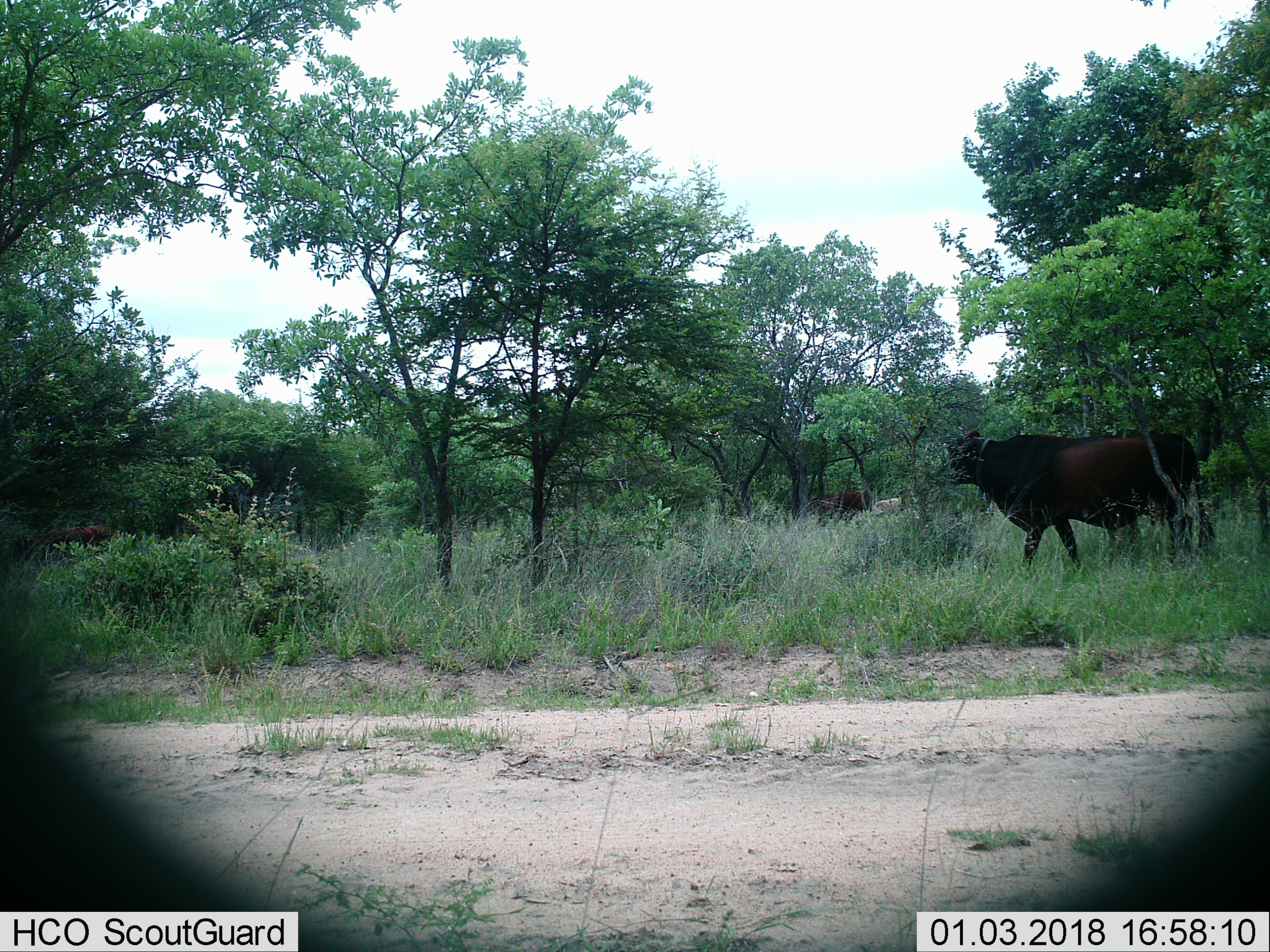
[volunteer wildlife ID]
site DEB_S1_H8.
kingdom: Animalia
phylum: Chordata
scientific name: Vertebrata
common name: domestic animal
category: domesticanimal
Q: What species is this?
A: Domesticanimal (domestic animal) (Vertebrata).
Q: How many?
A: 3.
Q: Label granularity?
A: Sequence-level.